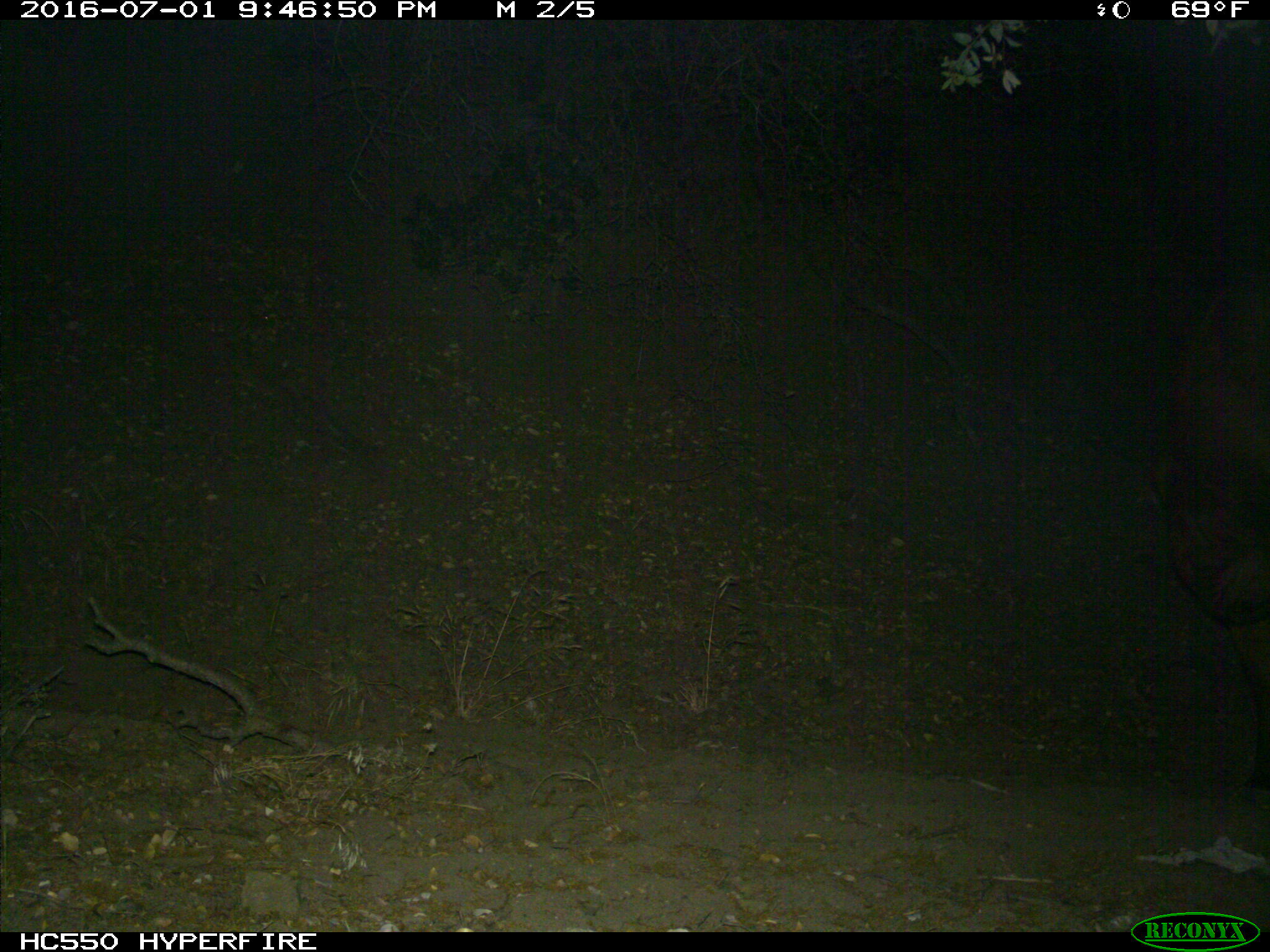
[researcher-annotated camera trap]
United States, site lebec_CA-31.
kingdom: Animalia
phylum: Chordata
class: Mammalia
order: Artiodactyla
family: Bovidae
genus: Bos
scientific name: Bos taurus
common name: domestic cow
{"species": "Bos taurus (domestic cow)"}